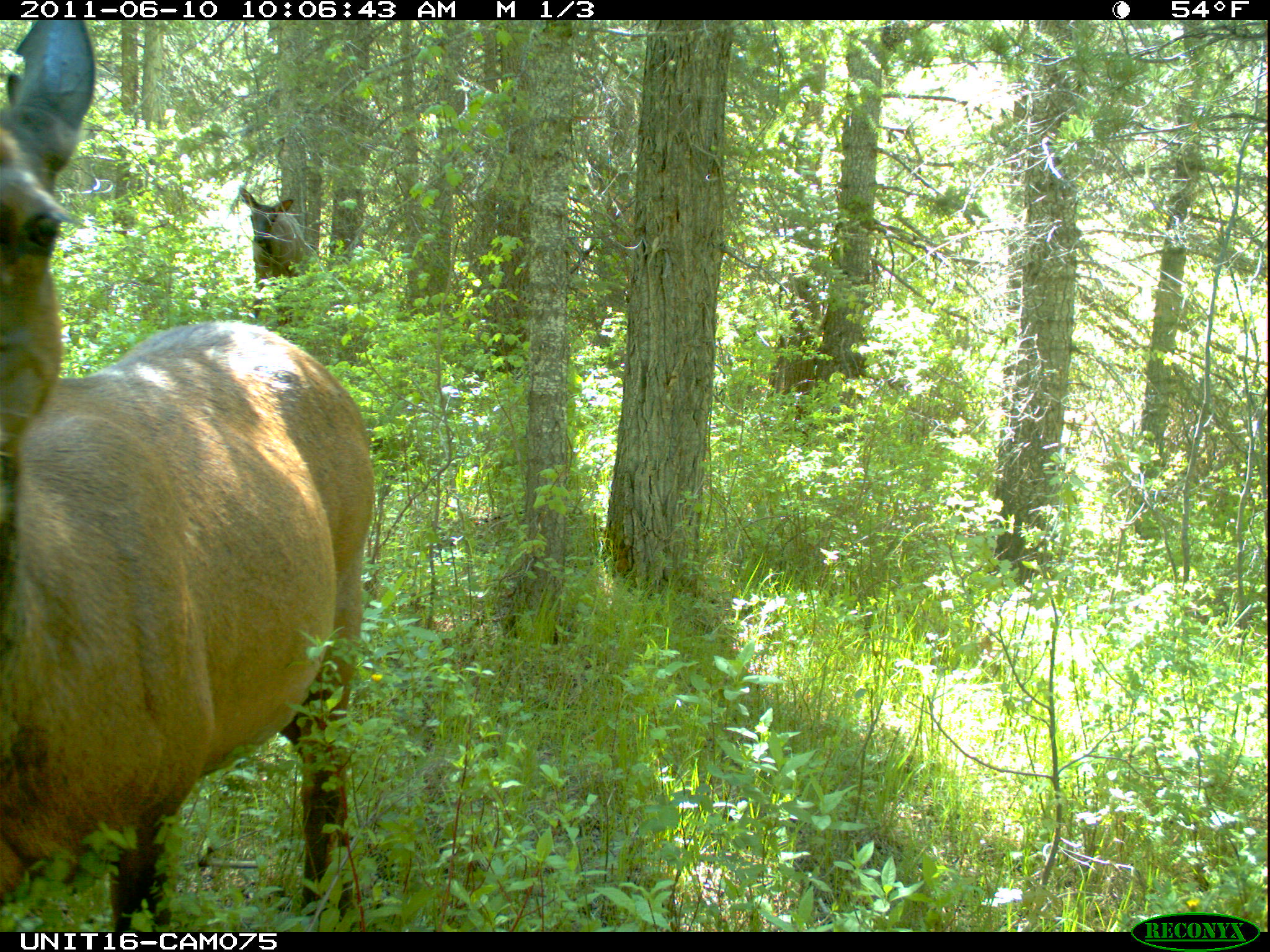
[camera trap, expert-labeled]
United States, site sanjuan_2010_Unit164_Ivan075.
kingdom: Animalia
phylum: Chordata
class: Mammalia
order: Artiodactyla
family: Cervidae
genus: Cervus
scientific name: Cervus elaphus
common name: red deer